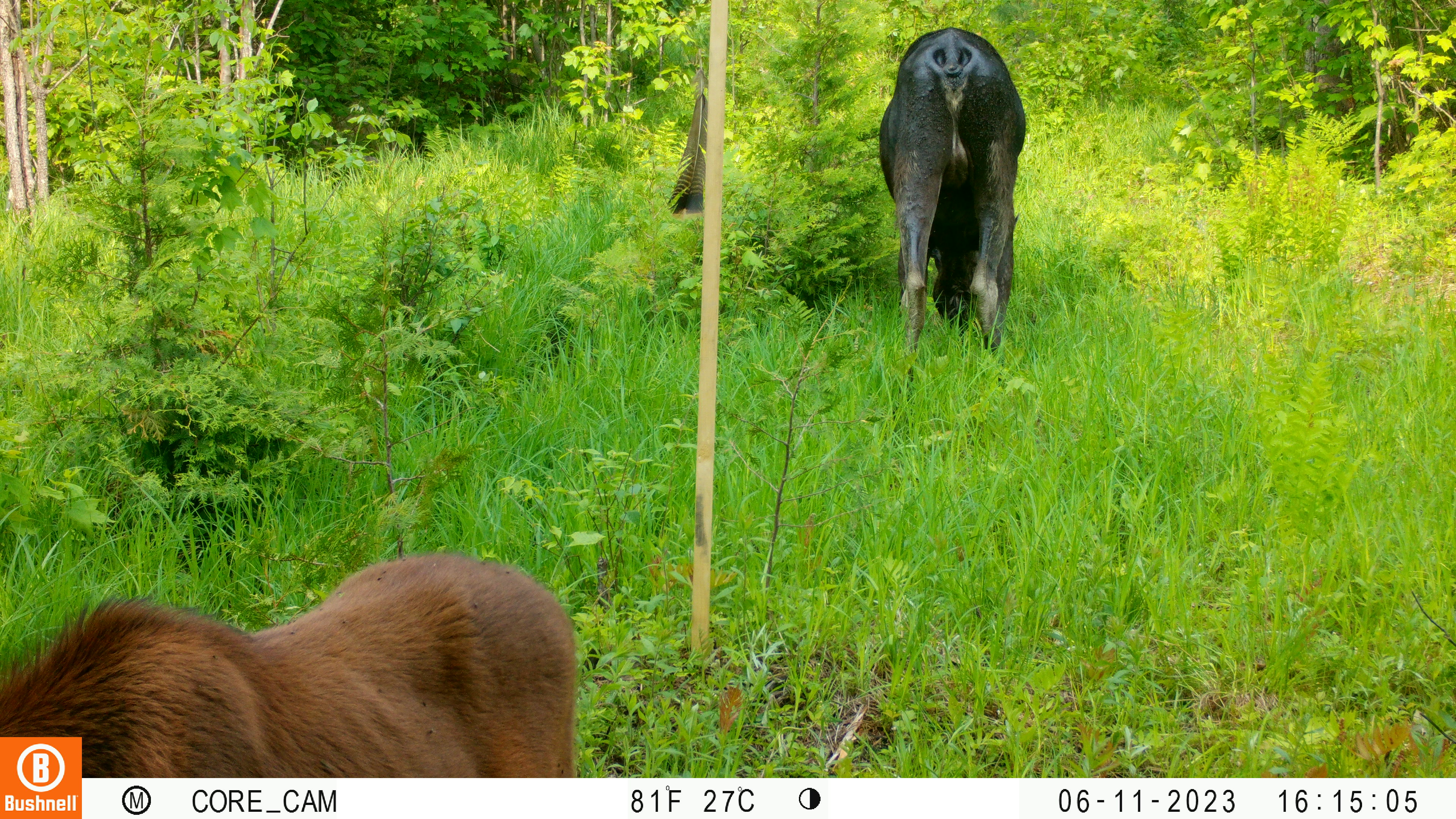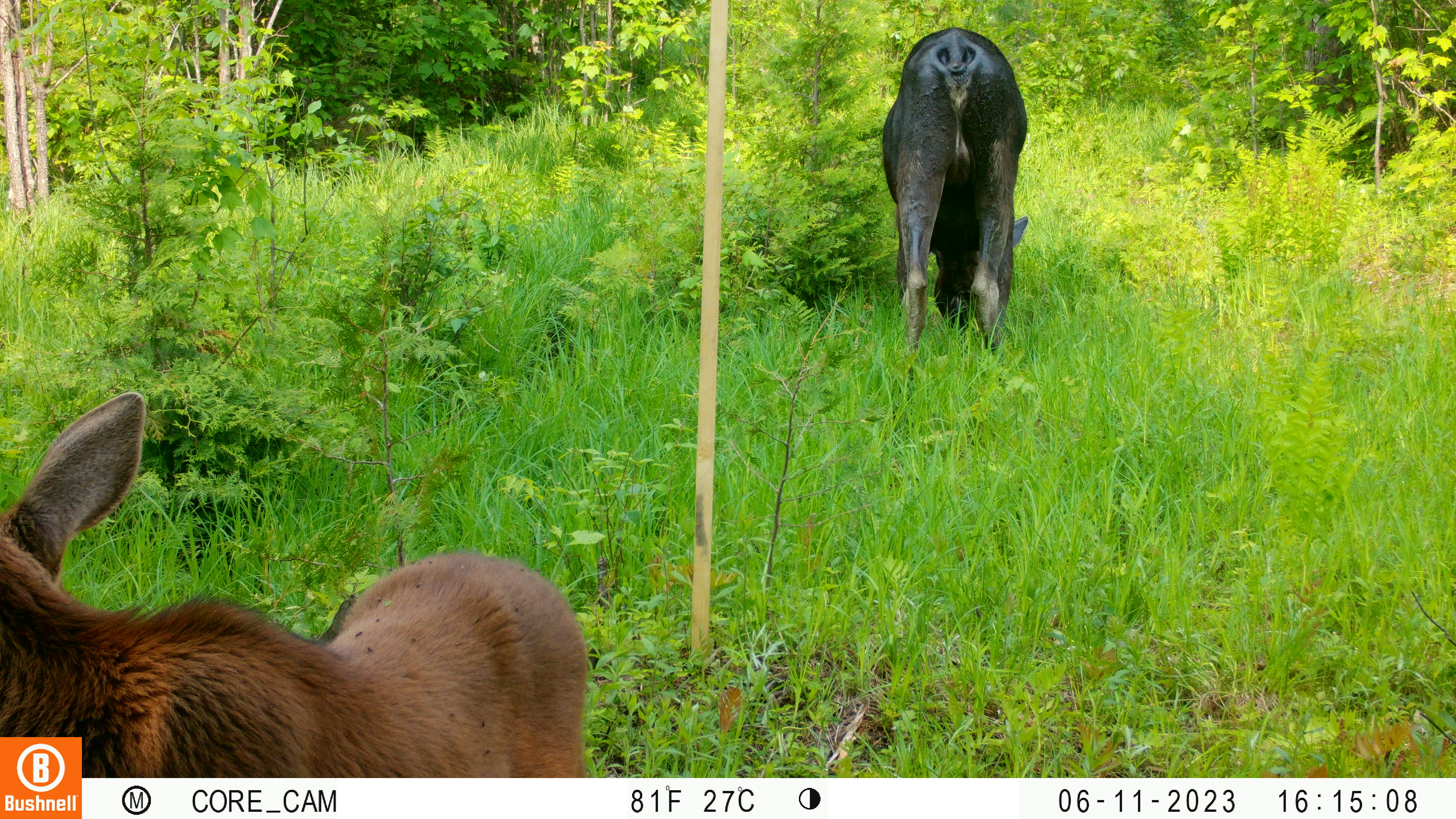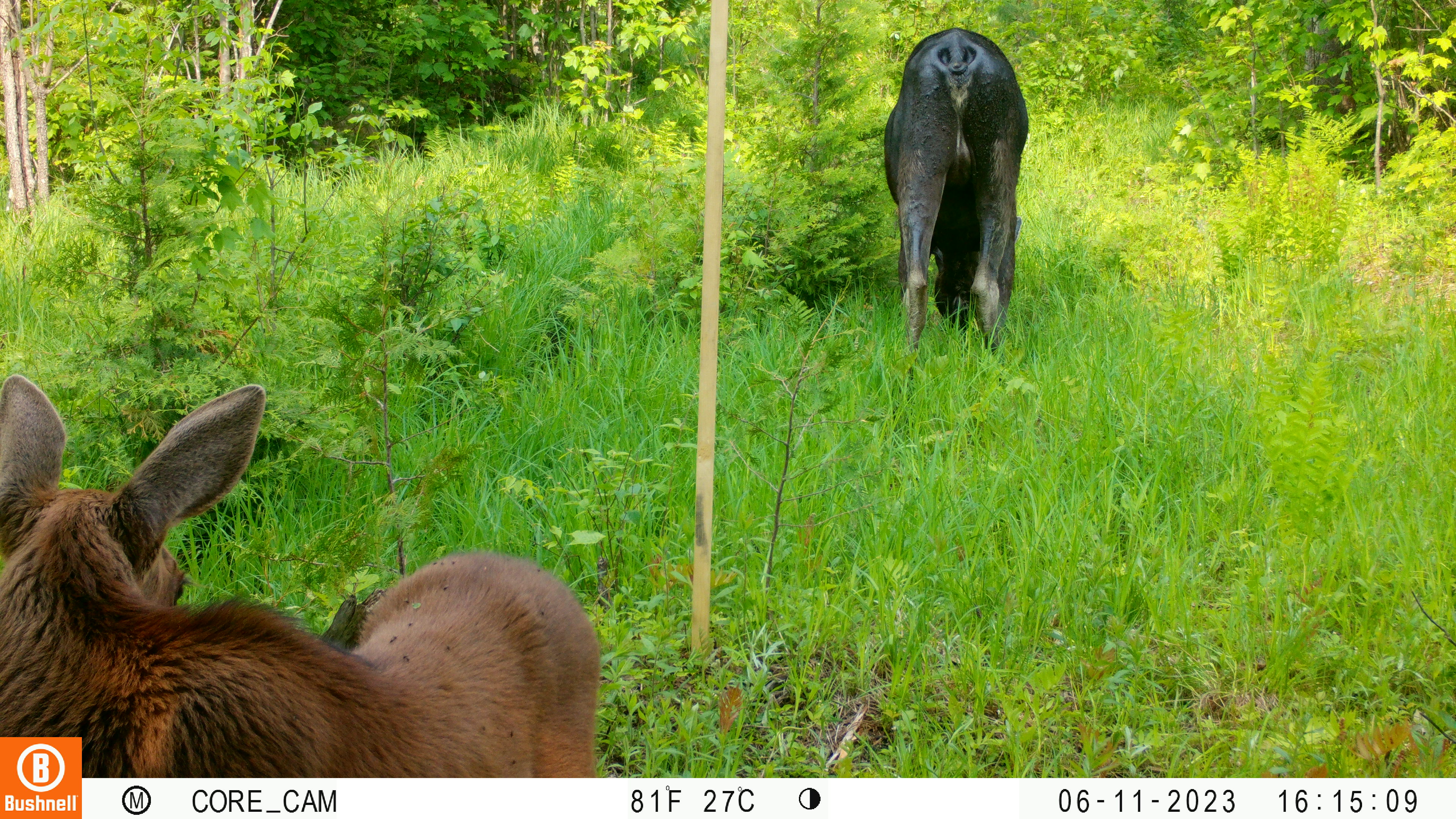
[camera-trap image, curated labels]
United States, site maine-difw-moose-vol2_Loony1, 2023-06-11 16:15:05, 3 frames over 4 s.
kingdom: Animalia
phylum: Chordata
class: Mammalia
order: Artiodactyla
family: Cervidae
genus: Alces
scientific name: Alces alces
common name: moose